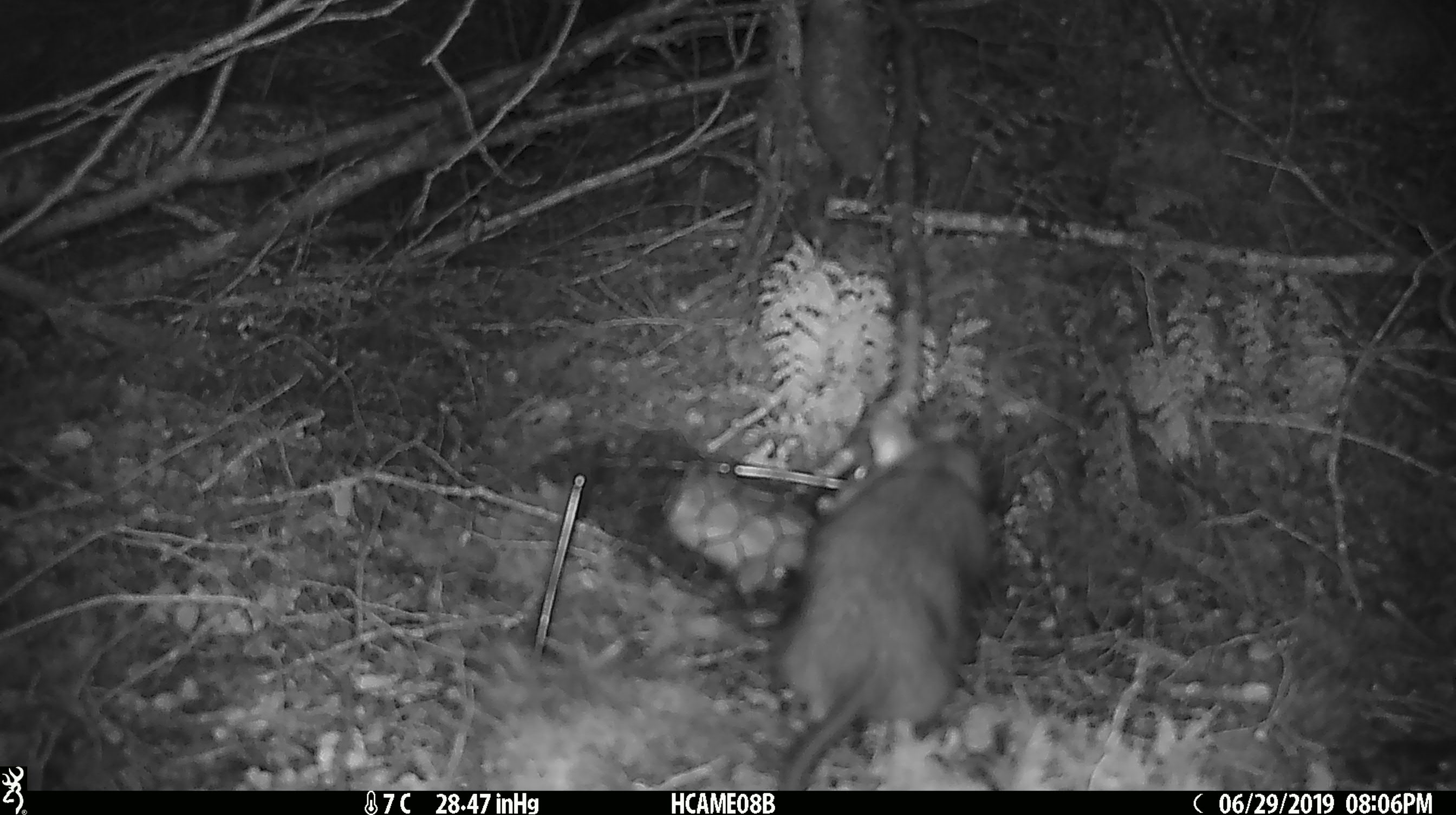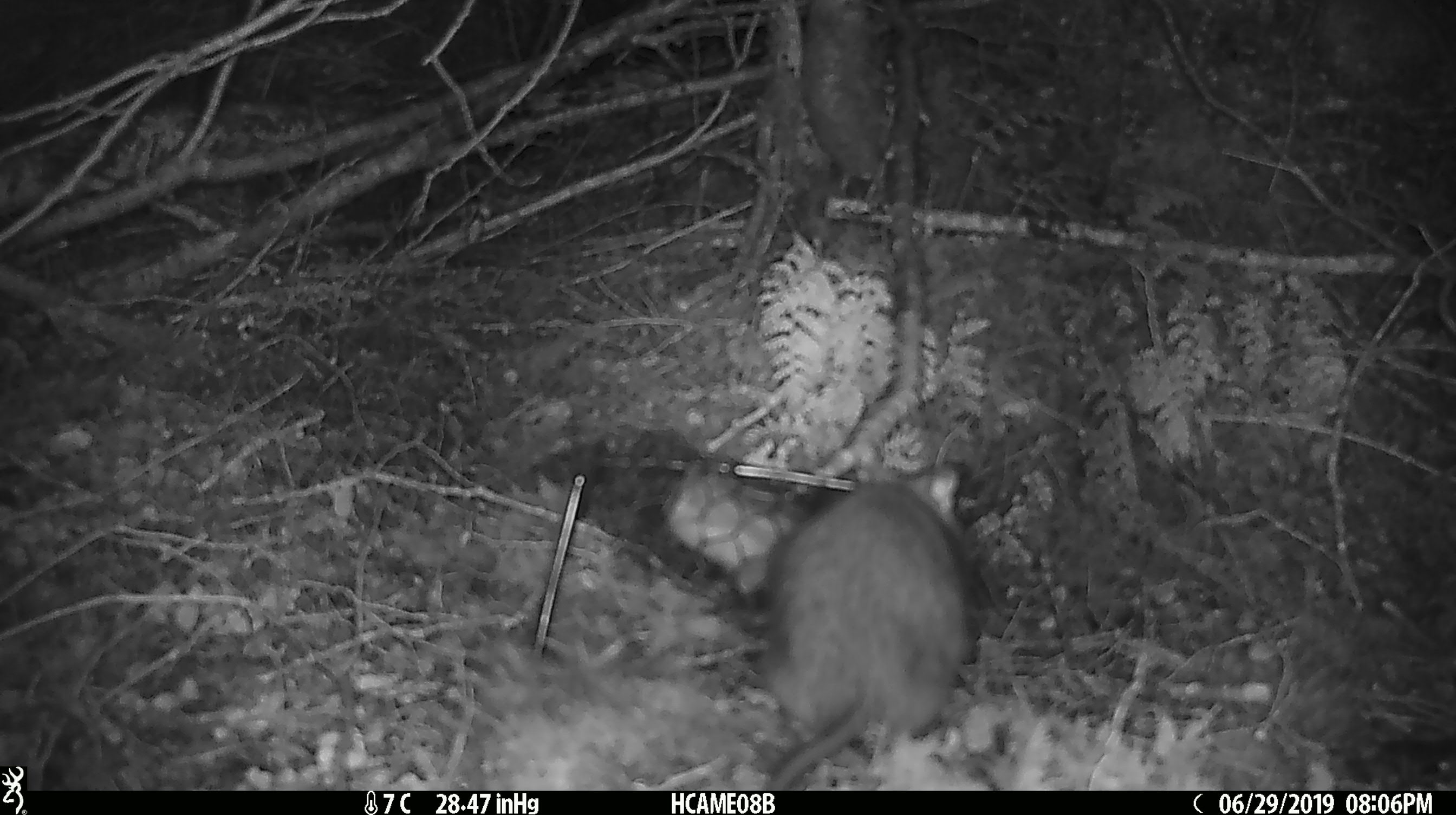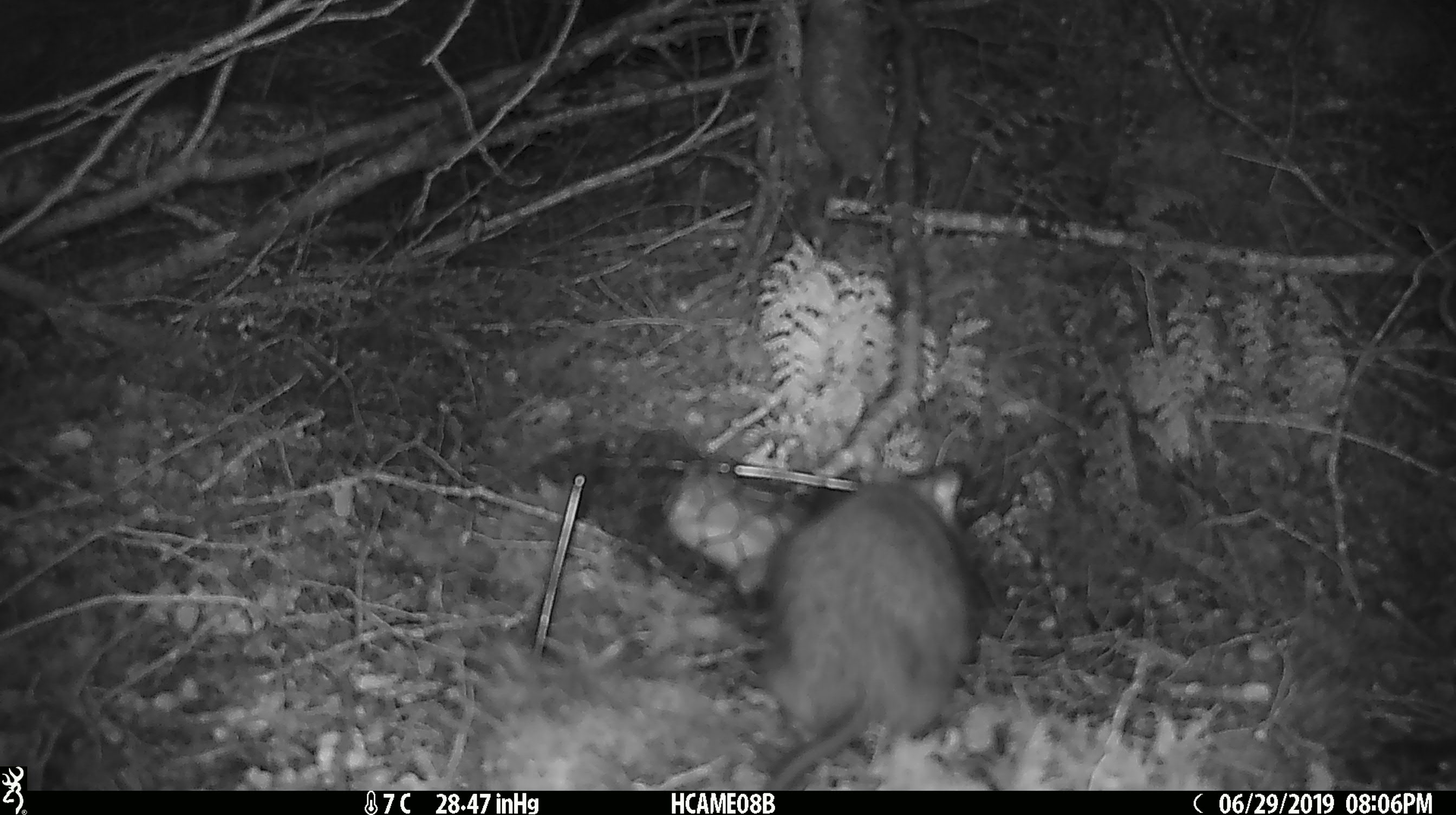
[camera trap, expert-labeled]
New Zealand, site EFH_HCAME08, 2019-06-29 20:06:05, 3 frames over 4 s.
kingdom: Animalia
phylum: Chordata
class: Mammalia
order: Rodentia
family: Muridae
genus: Rattus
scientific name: Rattus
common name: rat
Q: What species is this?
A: Rat (Rattus).